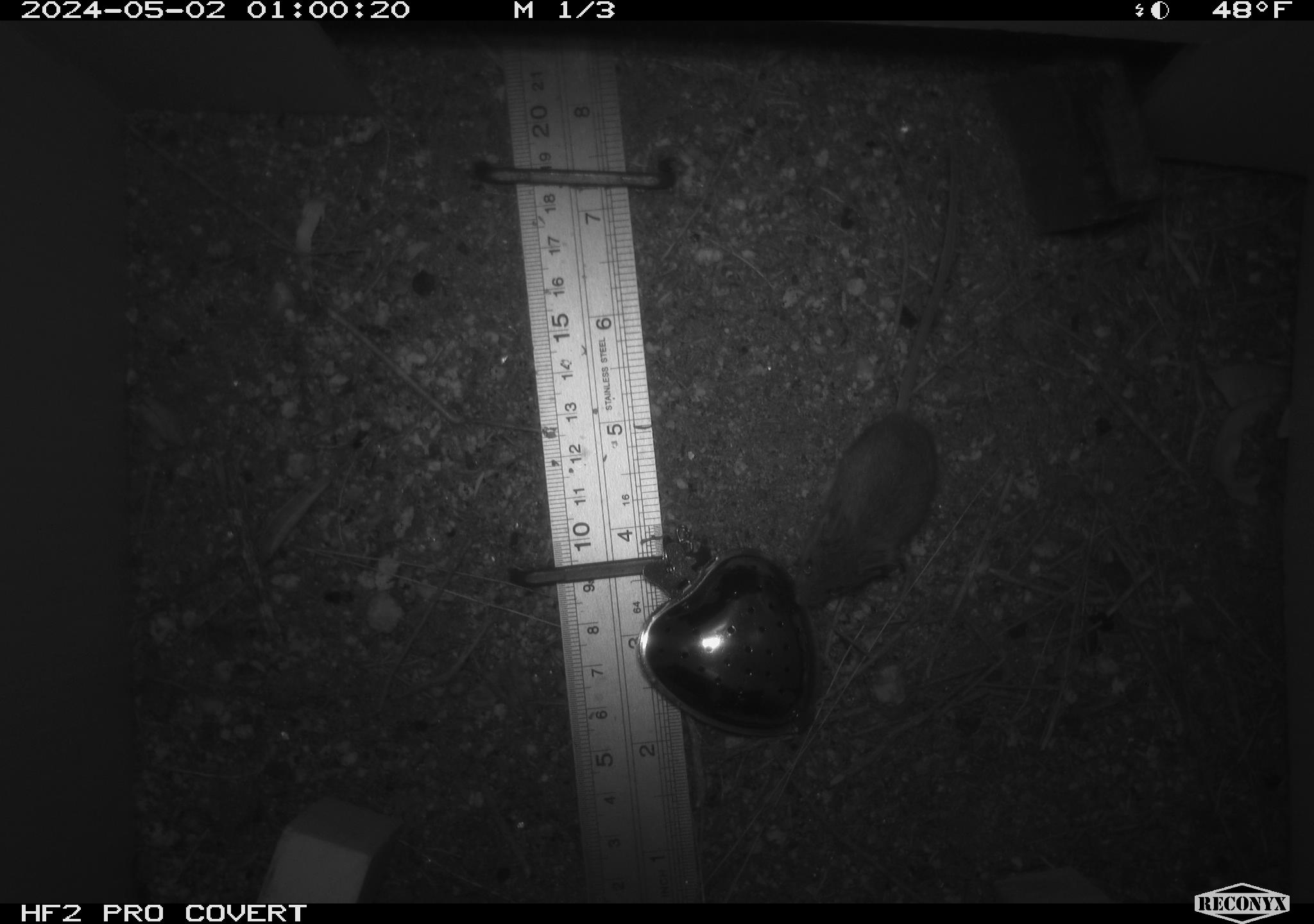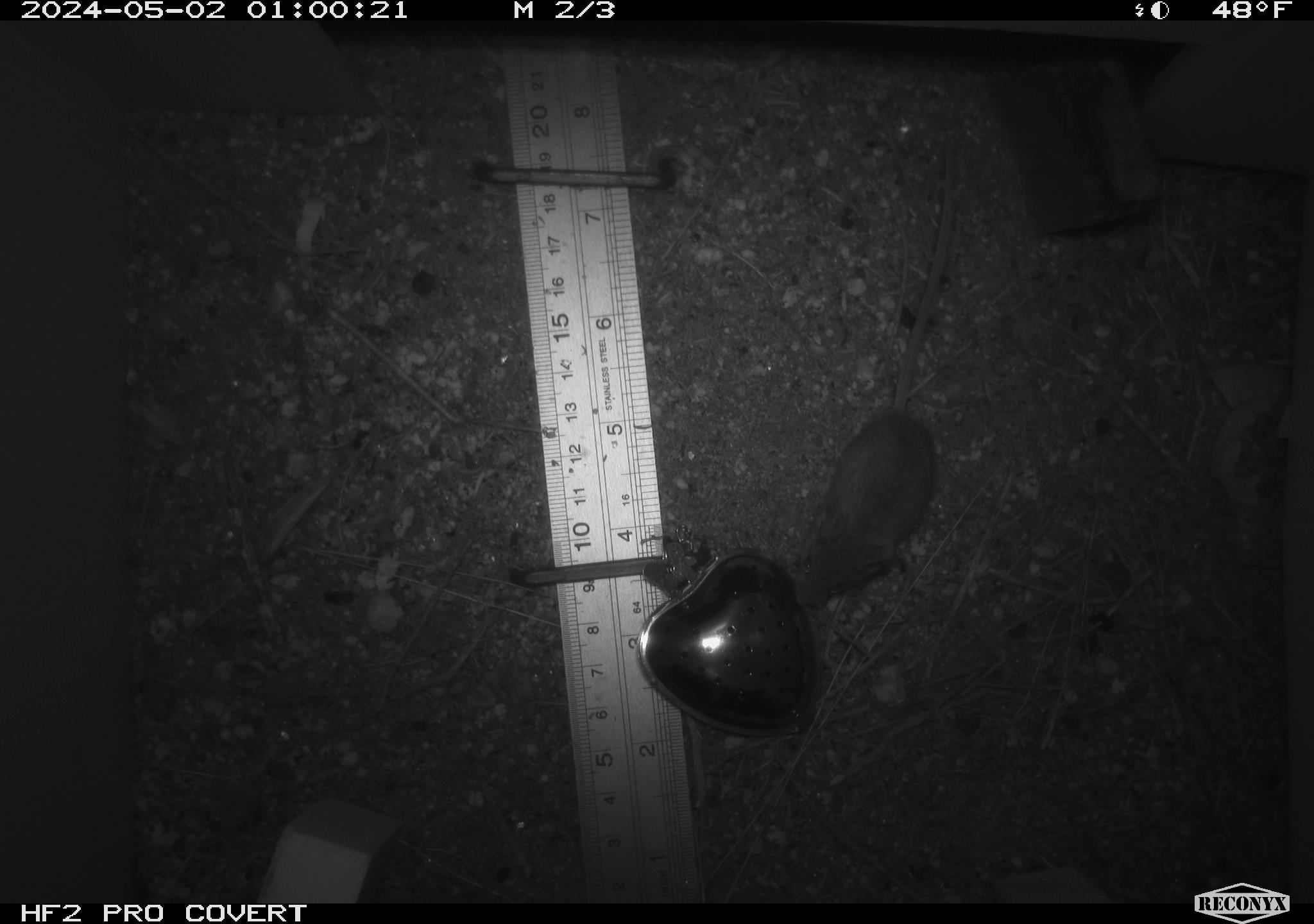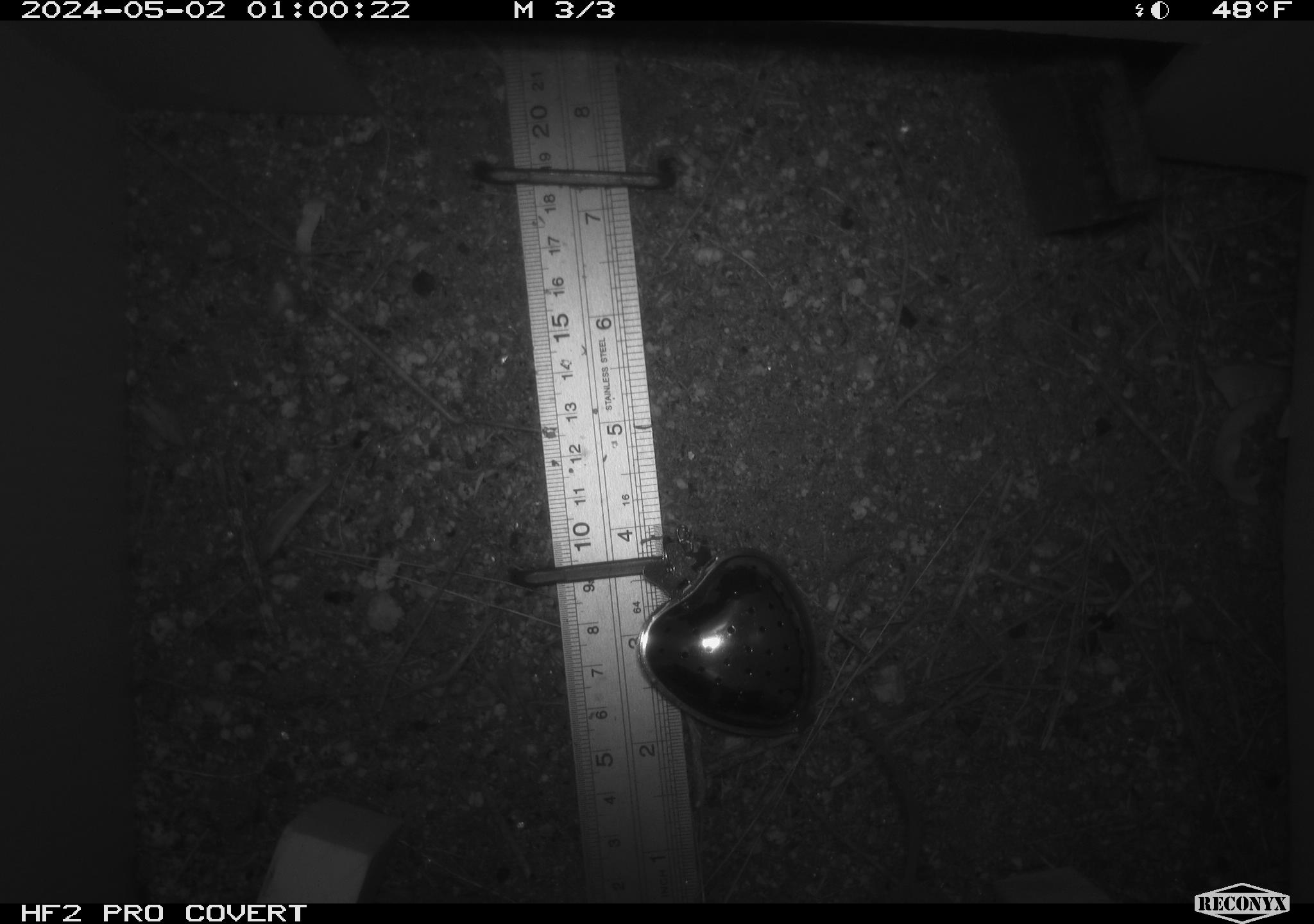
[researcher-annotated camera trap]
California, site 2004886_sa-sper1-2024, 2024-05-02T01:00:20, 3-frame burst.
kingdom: Animalia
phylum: Chordata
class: Mammalia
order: Rodentia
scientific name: Rodentia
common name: mouse species